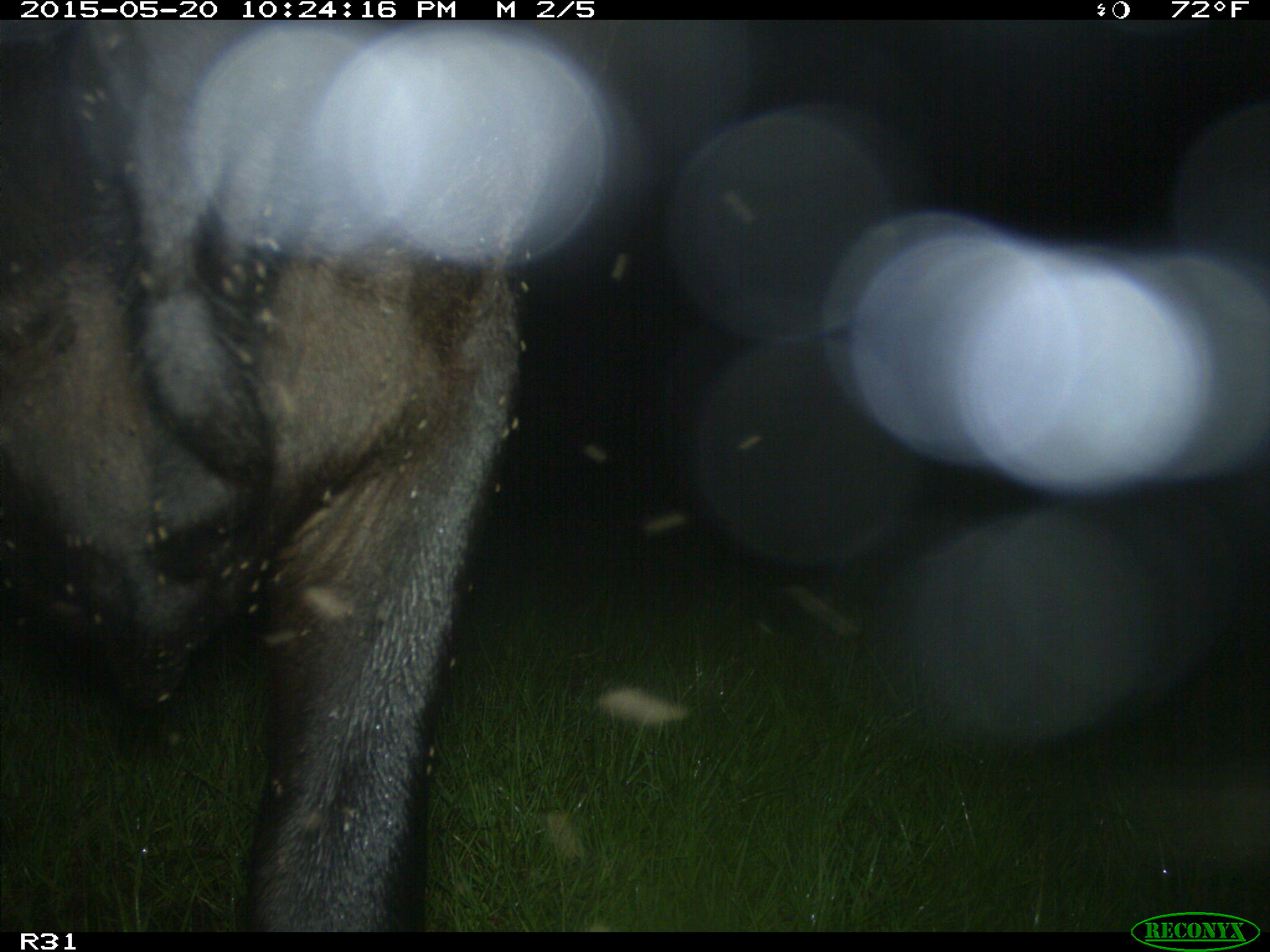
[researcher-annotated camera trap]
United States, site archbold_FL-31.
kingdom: Animalia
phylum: Chordata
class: Mammalia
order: Artiodactyla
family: Bovidae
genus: Bos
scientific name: Bos taurus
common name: domestic cow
Bos taurus (domestic cow).